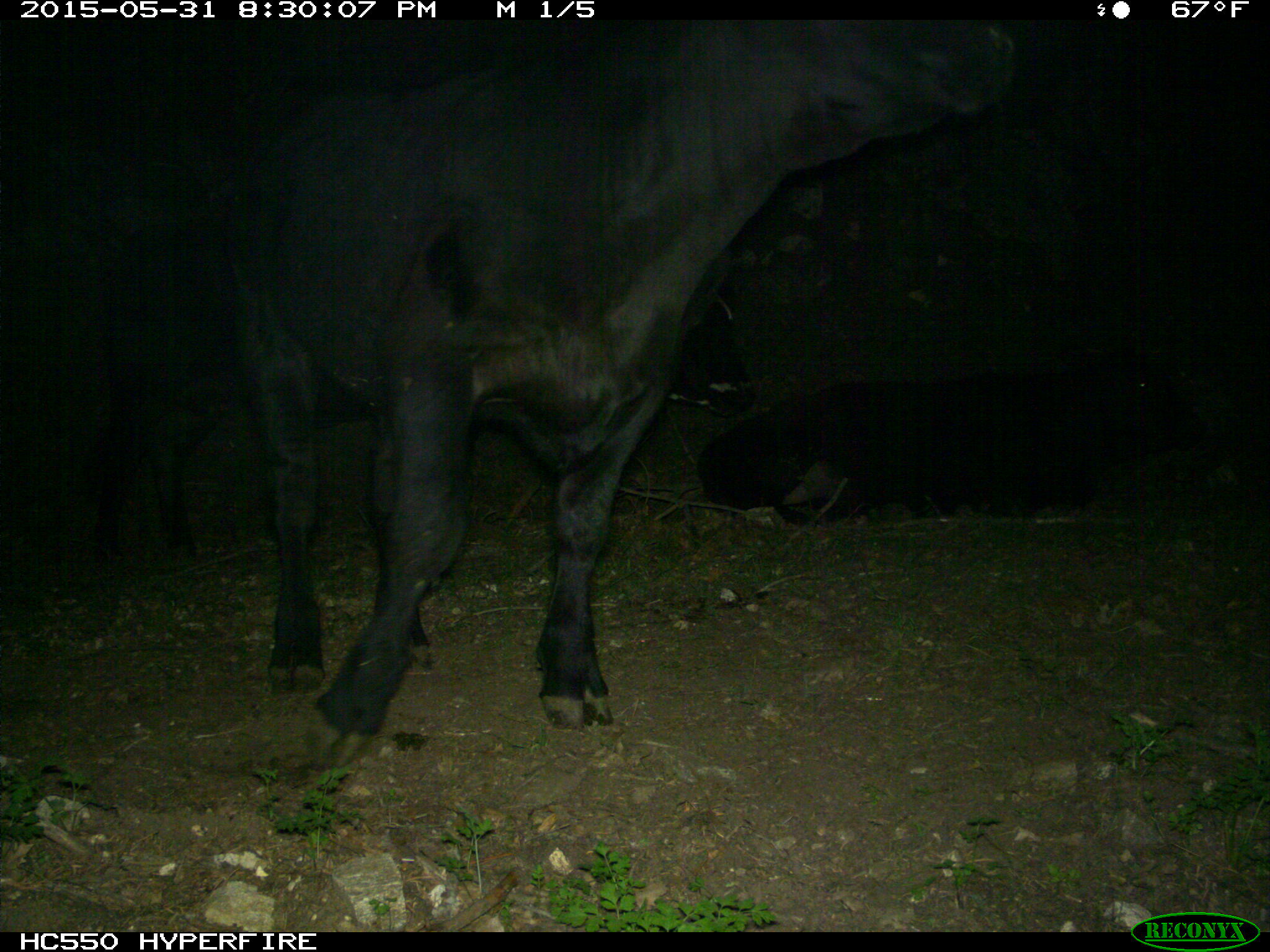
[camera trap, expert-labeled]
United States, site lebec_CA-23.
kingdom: Animalia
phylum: Chordata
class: Mammalia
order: Artiodactyla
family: Bovidae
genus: Bos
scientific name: Bos taurus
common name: domestic cow